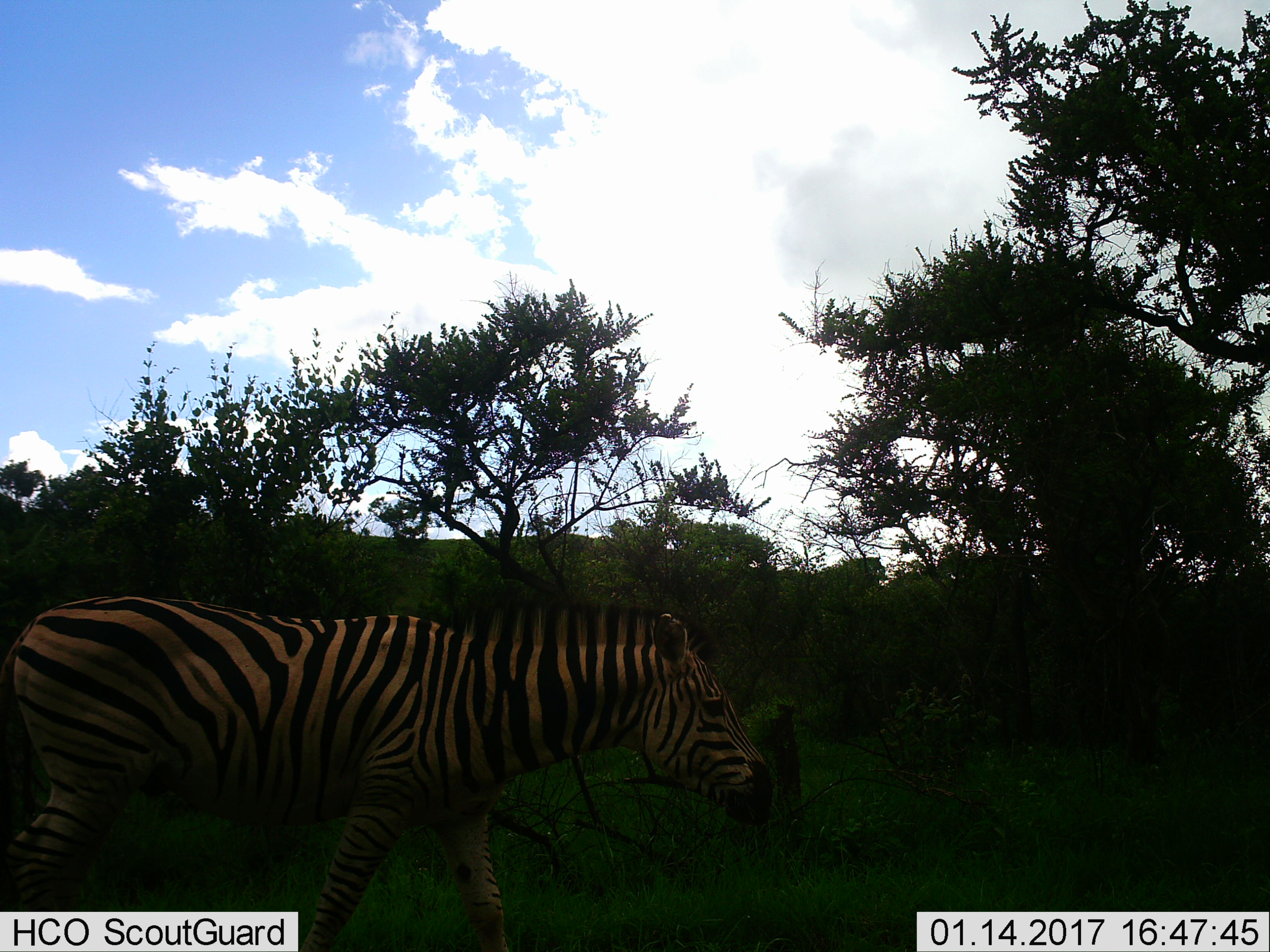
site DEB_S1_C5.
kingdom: Animalia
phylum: Chordata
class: Mammalia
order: Perissodactyla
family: Equidae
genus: Equus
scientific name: Equus quagga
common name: plains zebra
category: zebraplains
Zebraplains (plains zebra) (Equus quagga), count 1. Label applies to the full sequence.